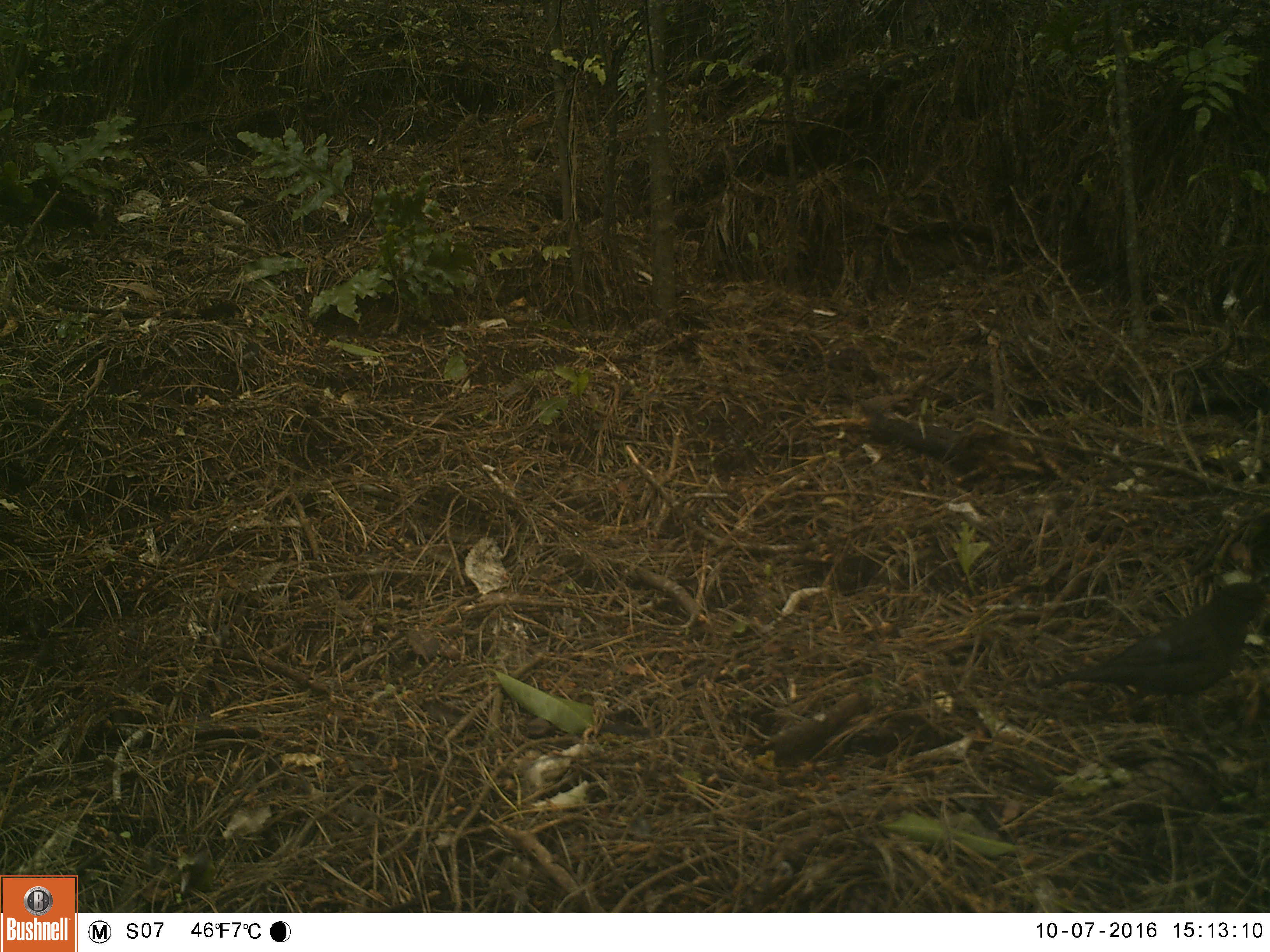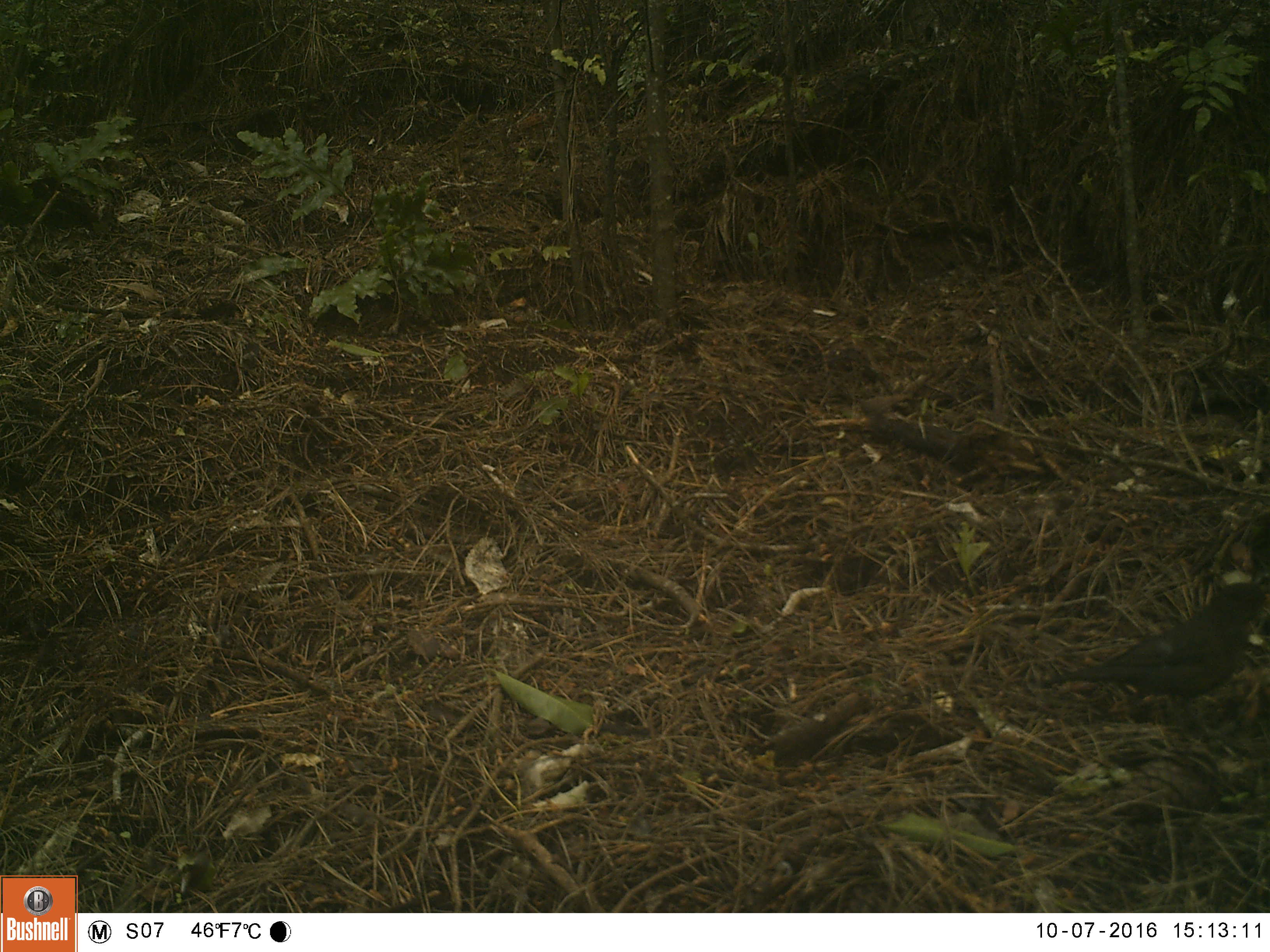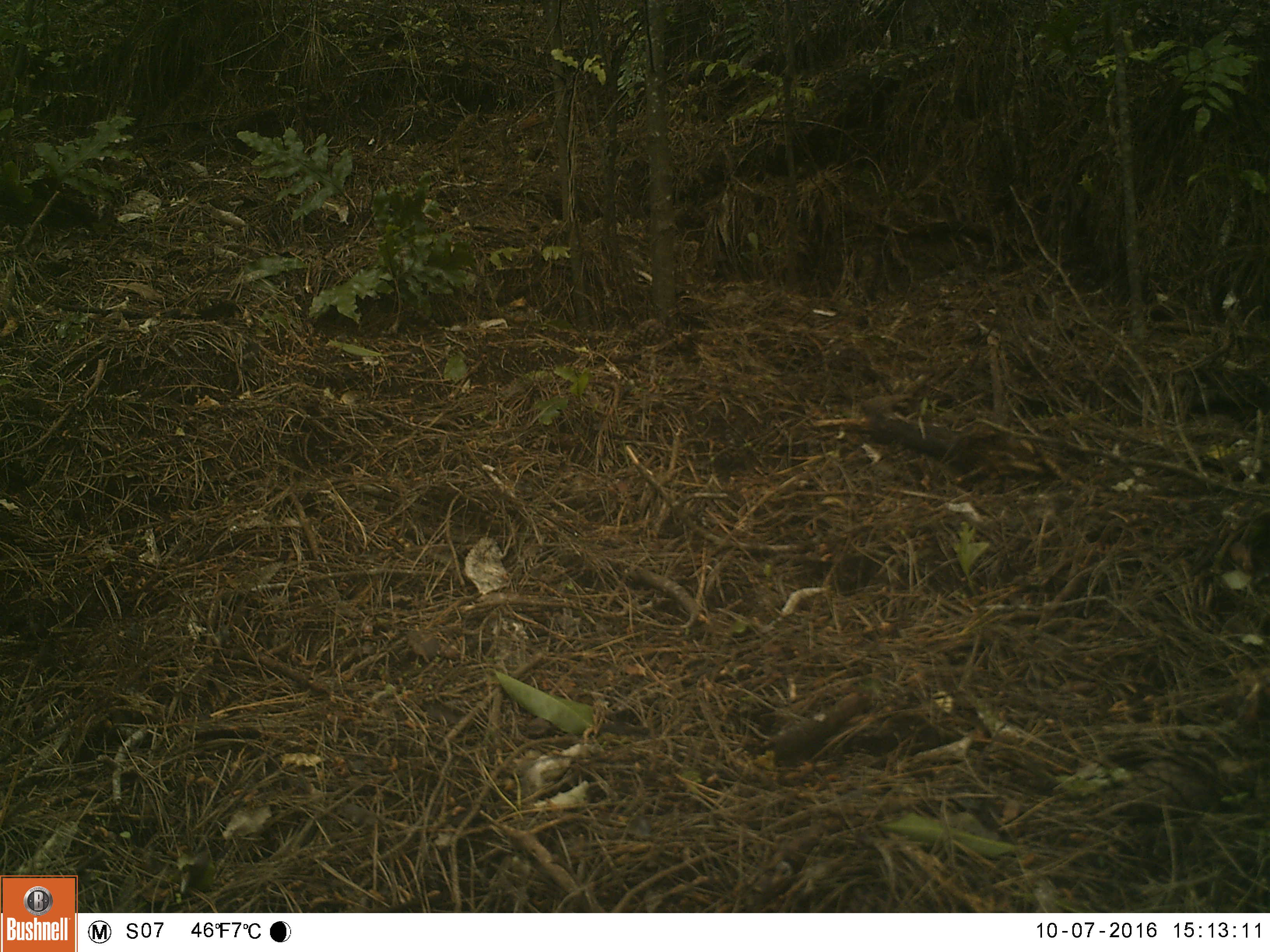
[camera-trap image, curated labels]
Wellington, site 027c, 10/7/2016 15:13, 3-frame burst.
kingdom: Animalia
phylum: Chordata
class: Aves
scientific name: Aves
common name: bird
Bird (Aves).